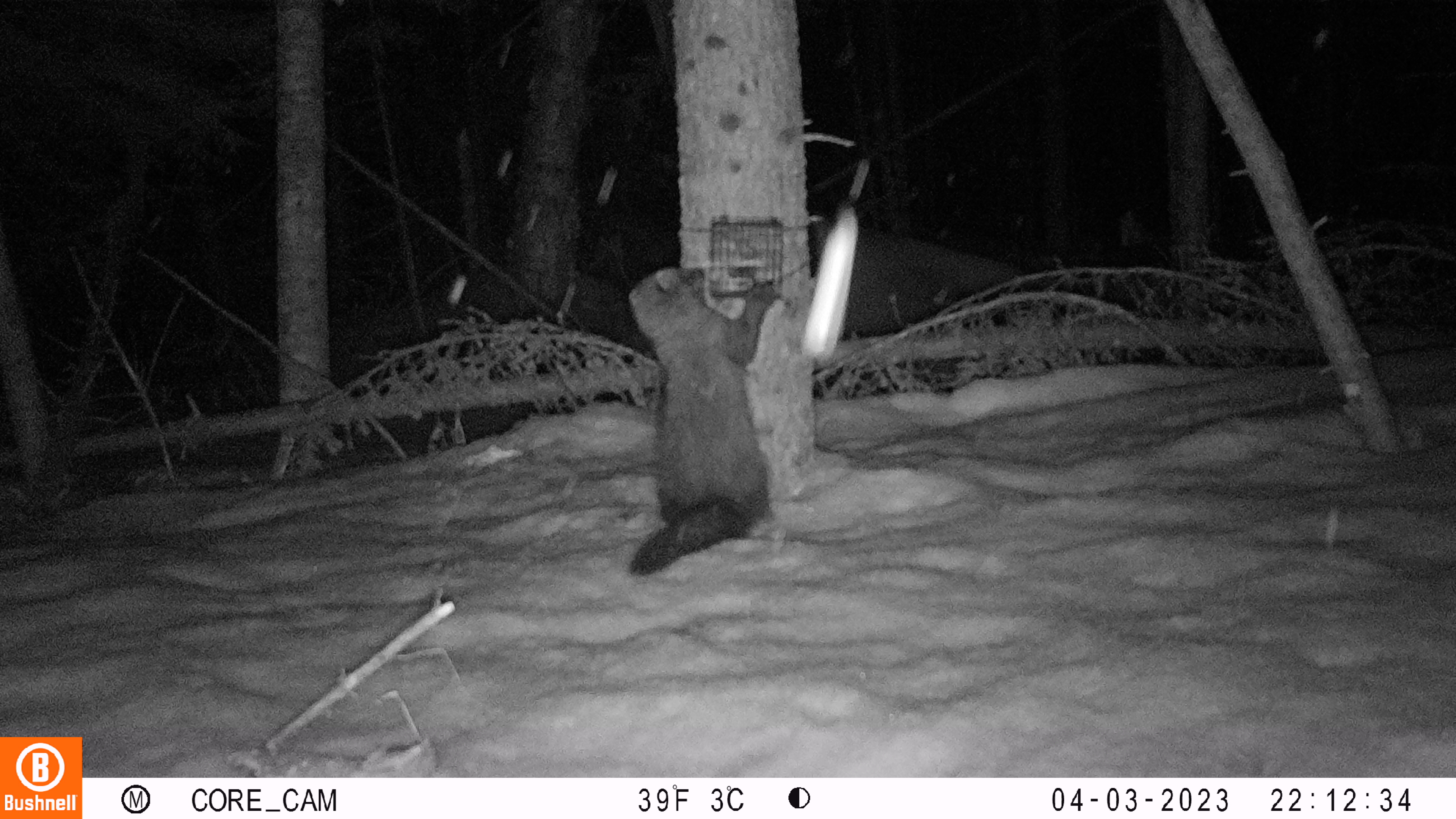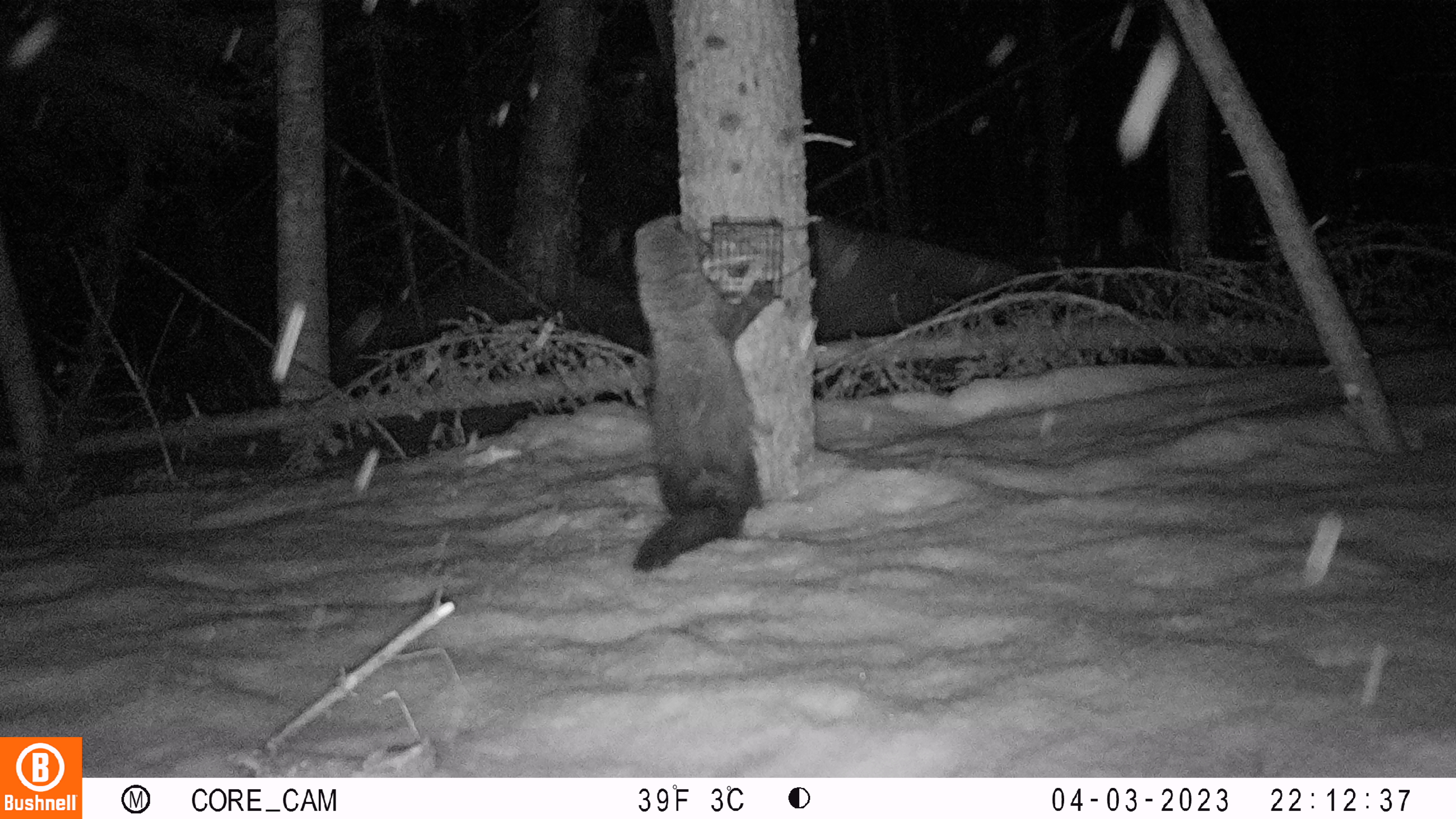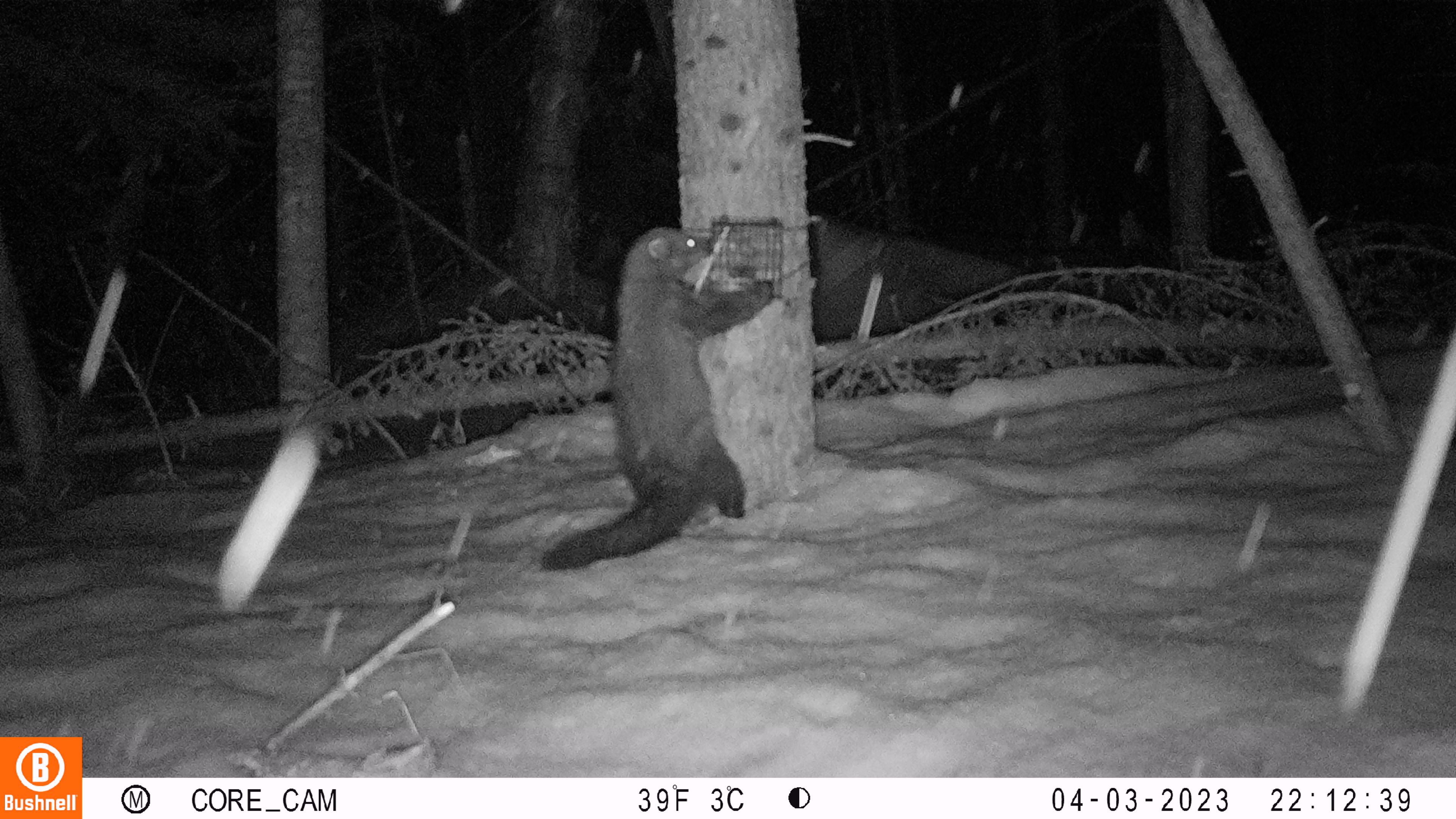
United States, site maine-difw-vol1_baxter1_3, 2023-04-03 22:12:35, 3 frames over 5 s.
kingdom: Animalia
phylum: Chordata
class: Mammalia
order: Carnivora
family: Mustelidae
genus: Pekania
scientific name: Pekania pennanti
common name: fisher